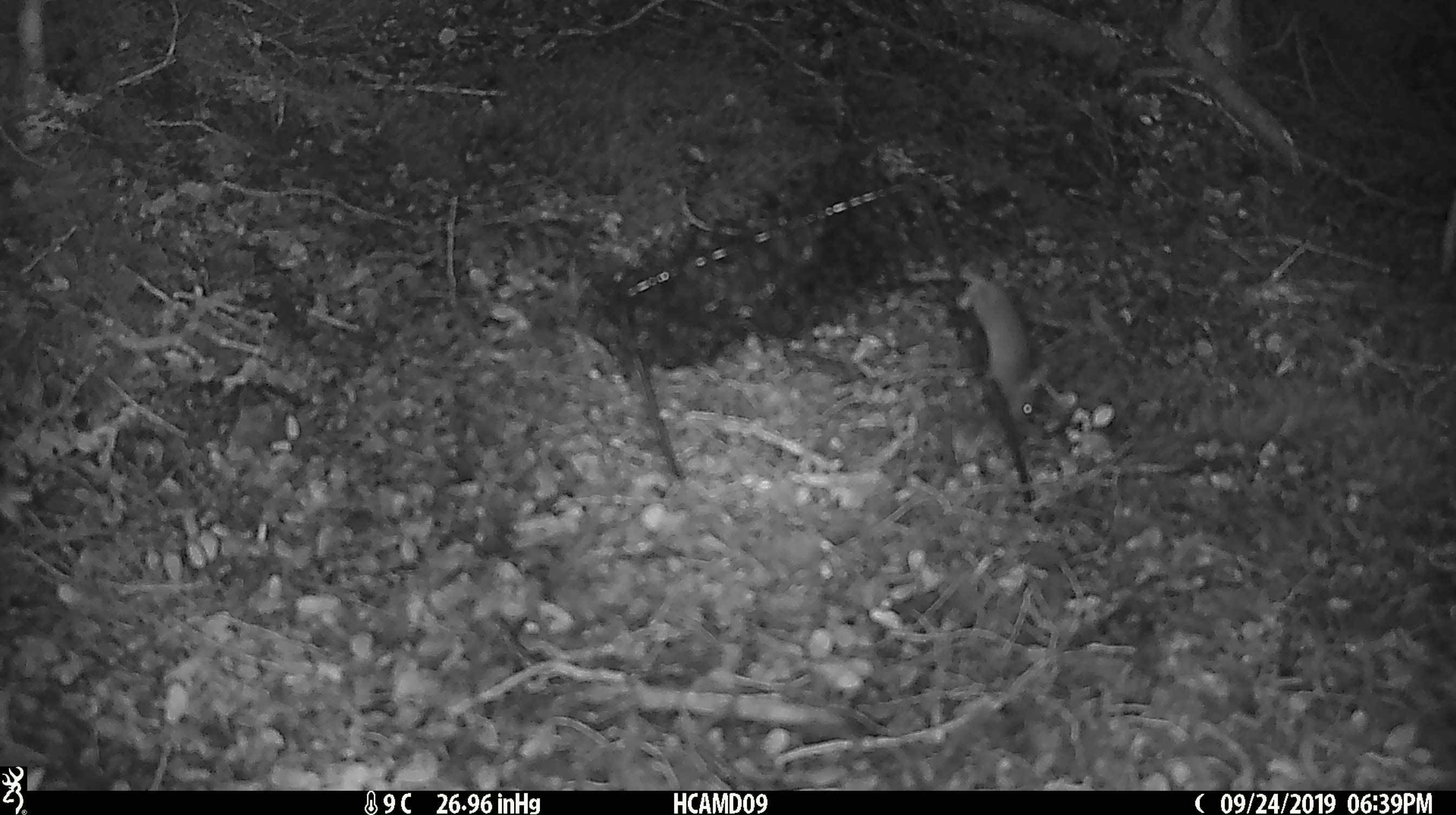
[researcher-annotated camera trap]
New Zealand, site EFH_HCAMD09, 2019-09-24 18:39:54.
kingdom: Animalia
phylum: Chordata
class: Mammalia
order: Rodentia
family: Muridae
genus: Mus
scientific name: Mus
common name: mouse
Mouse (Mus).